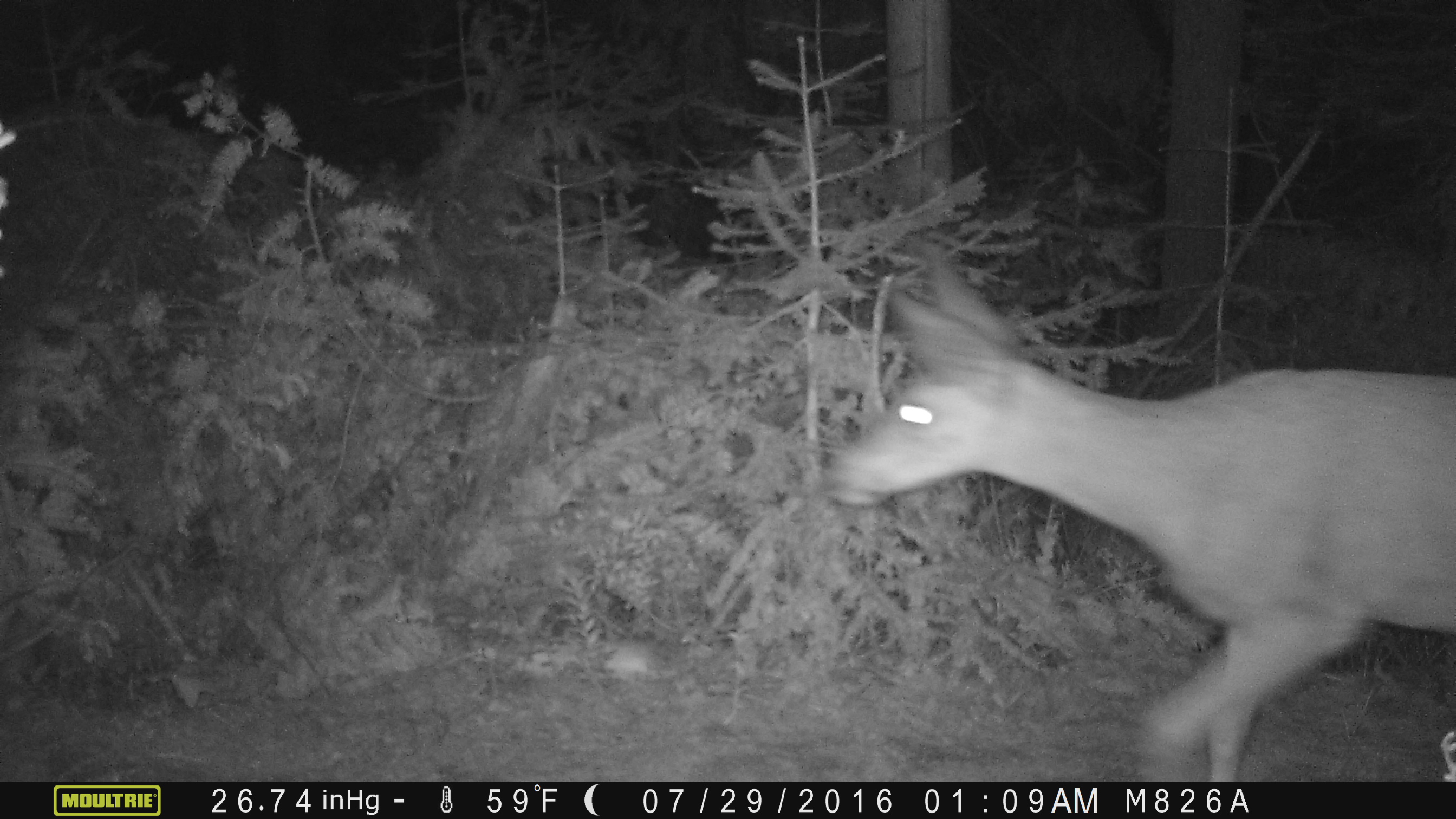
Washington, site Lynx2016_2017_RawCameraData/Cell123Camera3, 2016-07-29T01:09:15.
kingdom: Animalia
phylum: Chordata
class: Mammalia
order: Artiodactyla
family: Cervidae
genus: Odocoileus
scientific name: Odocoileus hemionus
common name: mule deer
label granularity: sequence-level